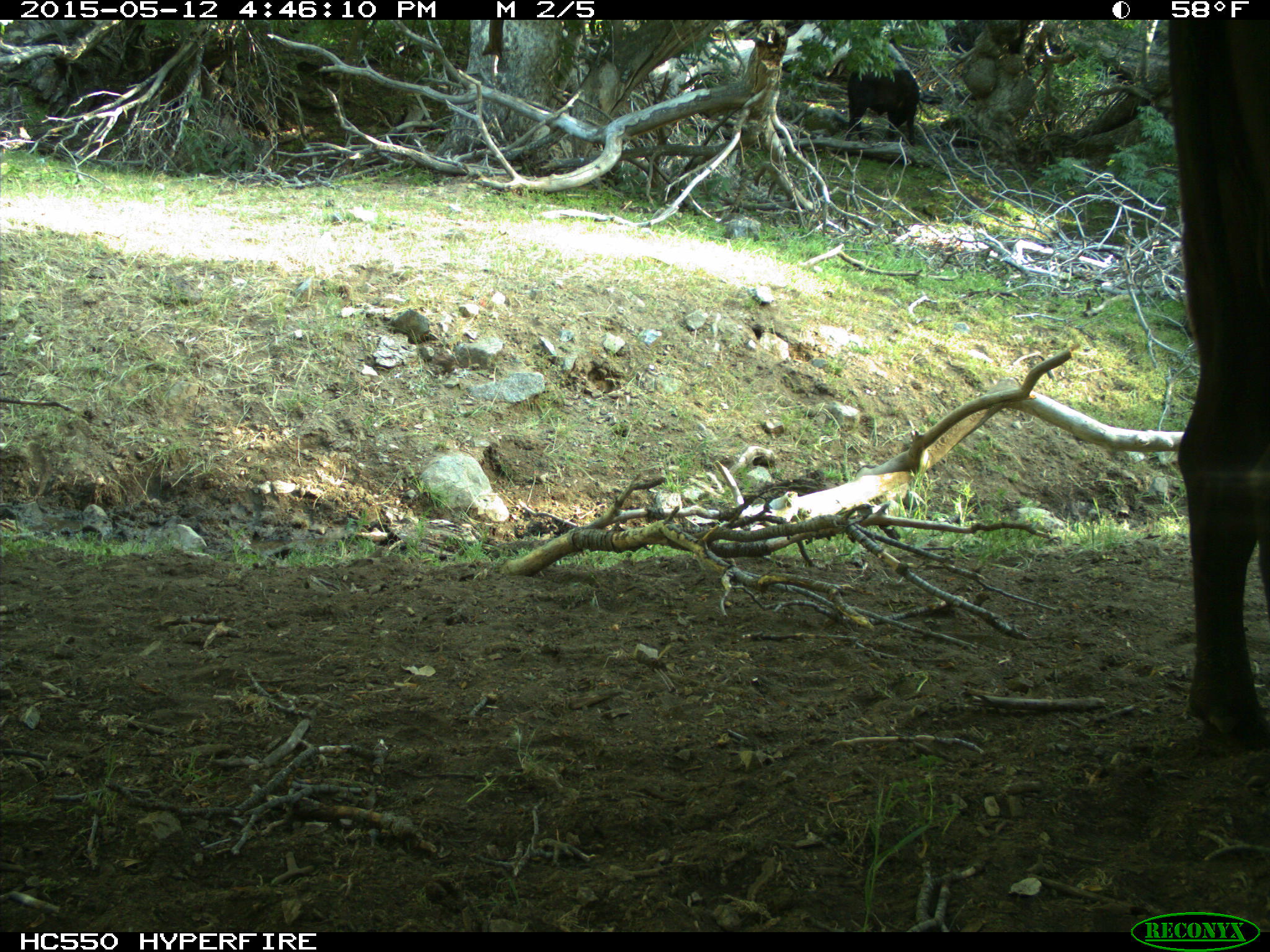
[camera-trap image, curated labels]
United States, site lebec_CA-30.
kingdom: Animalia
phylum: Chordata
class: Mammalia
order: Artiodactyla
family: Bovidae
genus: Bos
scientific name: Bos taurus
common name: domestic cow